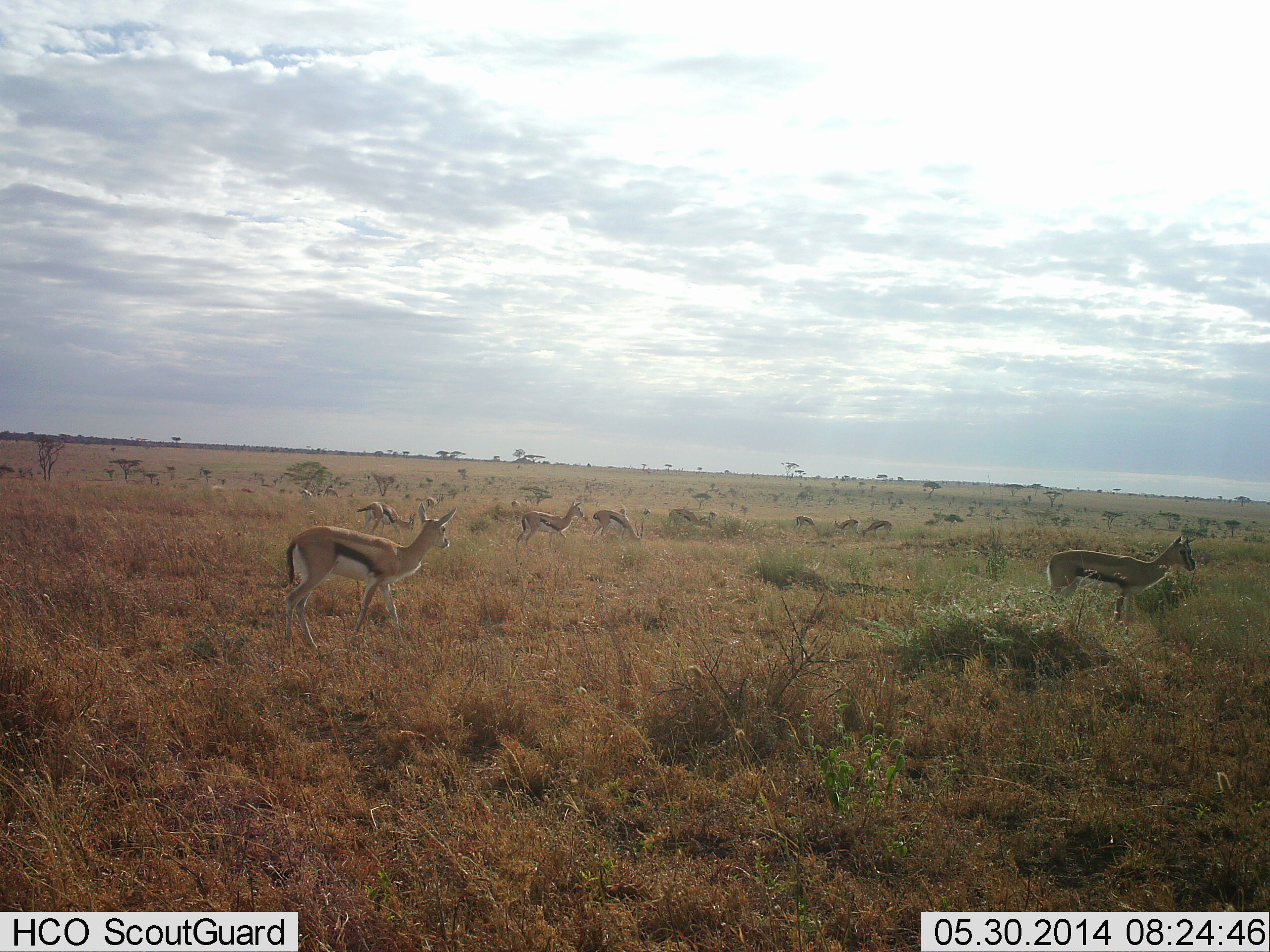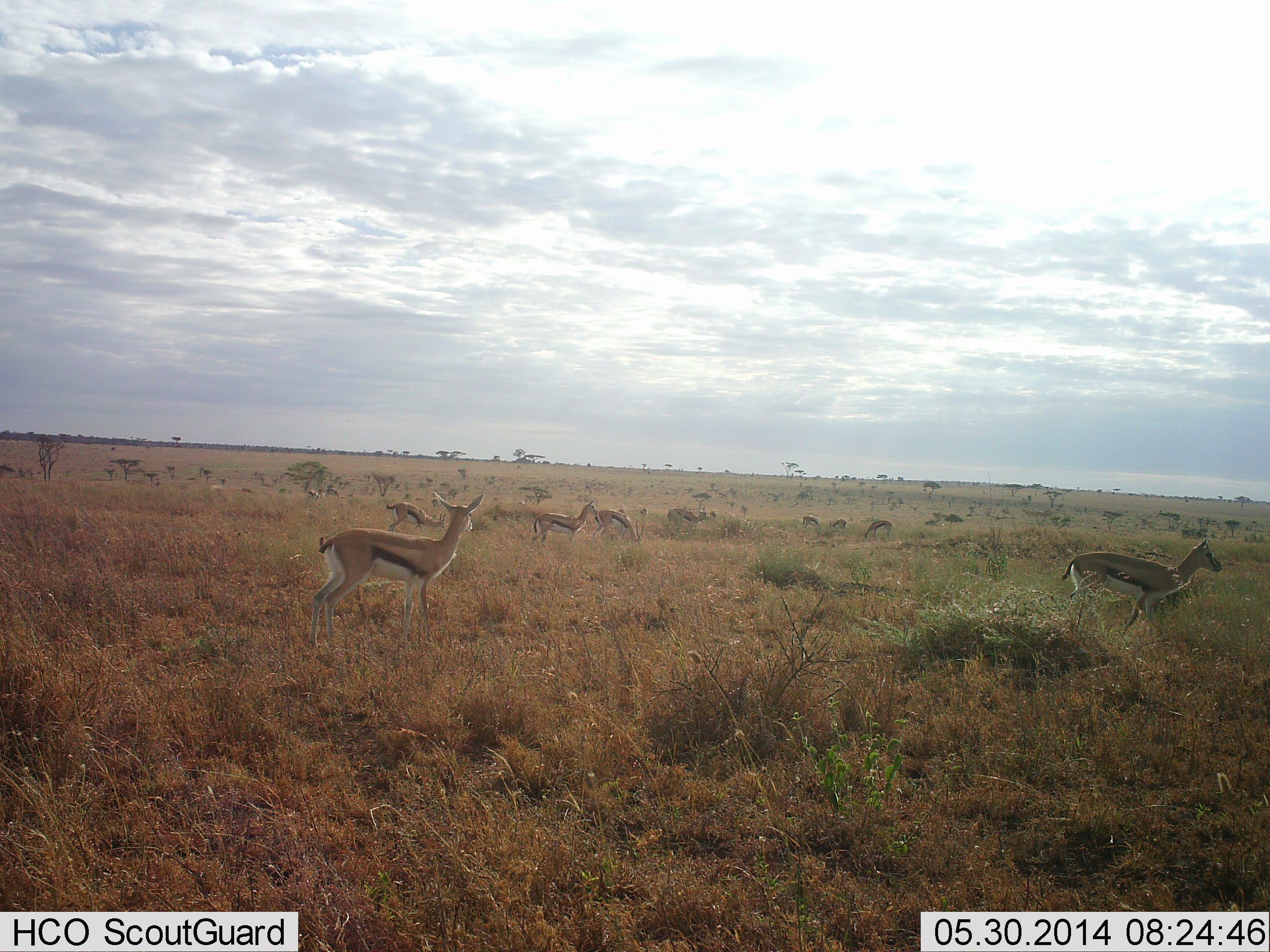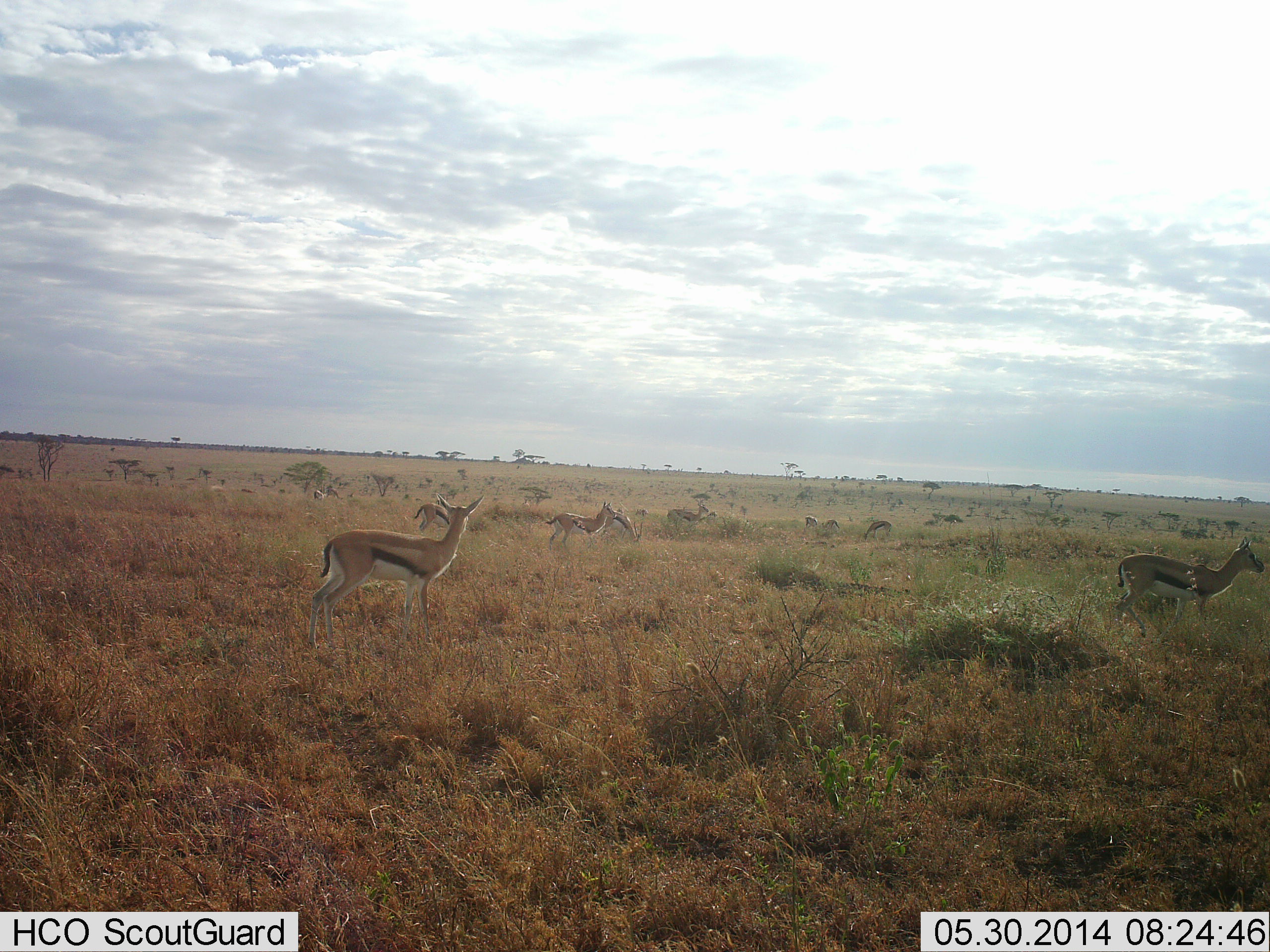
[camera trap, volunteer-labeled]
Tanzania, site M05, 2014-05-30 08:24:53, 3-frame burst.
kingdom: Animalia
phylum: Chordata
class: Mammalia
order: Artiodactyla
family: Bovidae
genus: Eudorcas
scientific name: Eudorcas thomsonii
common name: thomson's gazelle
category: gazellethomsons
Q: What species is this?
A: Gazellethomsons (thomson's gazelle) (Eudorcas thomsonii).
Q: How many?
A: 11-50.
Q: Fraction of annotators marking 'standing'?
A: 70%.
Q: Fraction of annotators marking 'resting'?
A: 10%.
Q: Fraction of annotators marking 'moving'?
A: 40%.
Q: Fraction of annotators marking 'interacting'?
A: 0%.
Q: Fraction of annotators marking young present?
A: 0%.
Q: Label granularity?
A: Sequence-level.